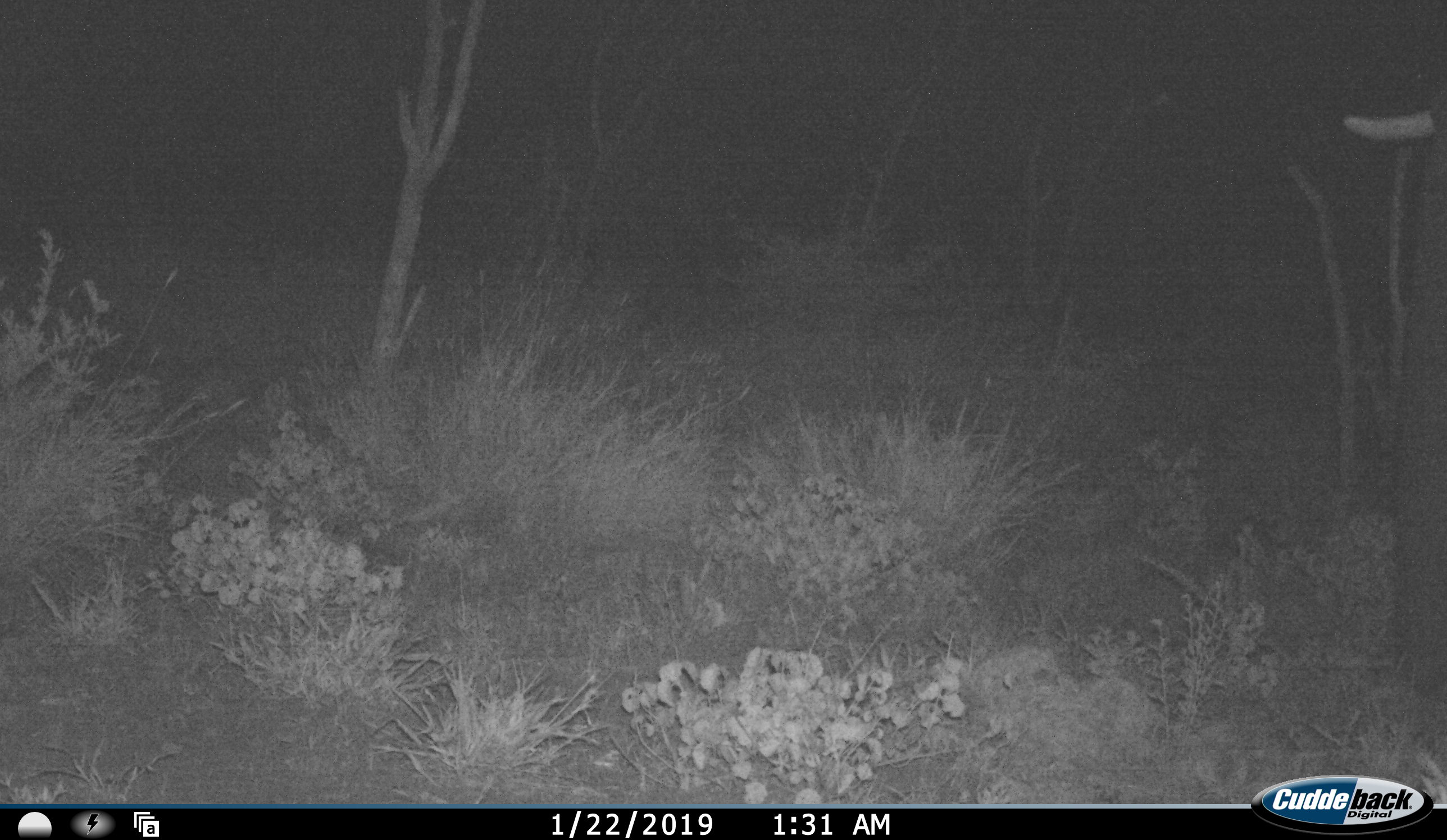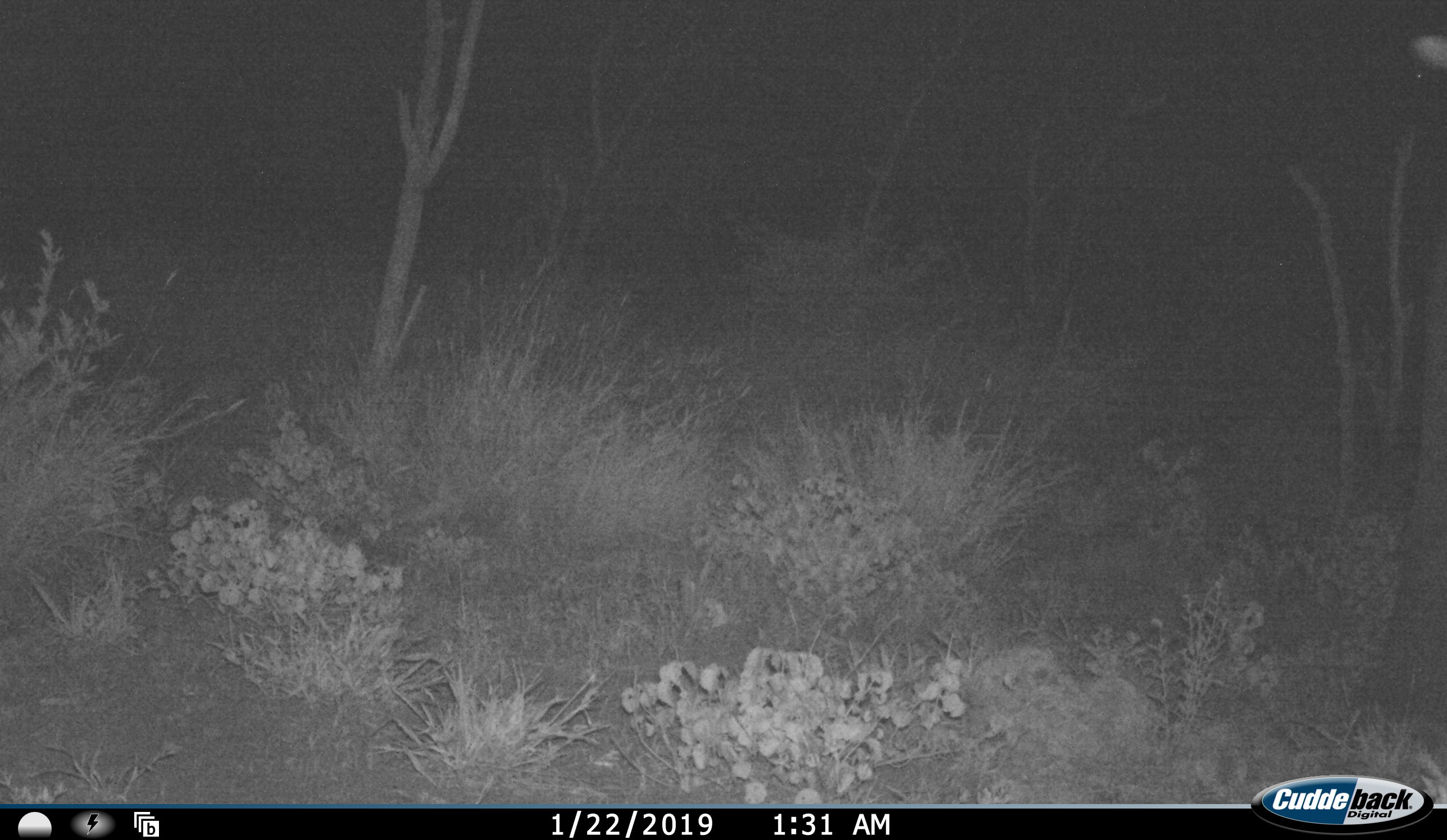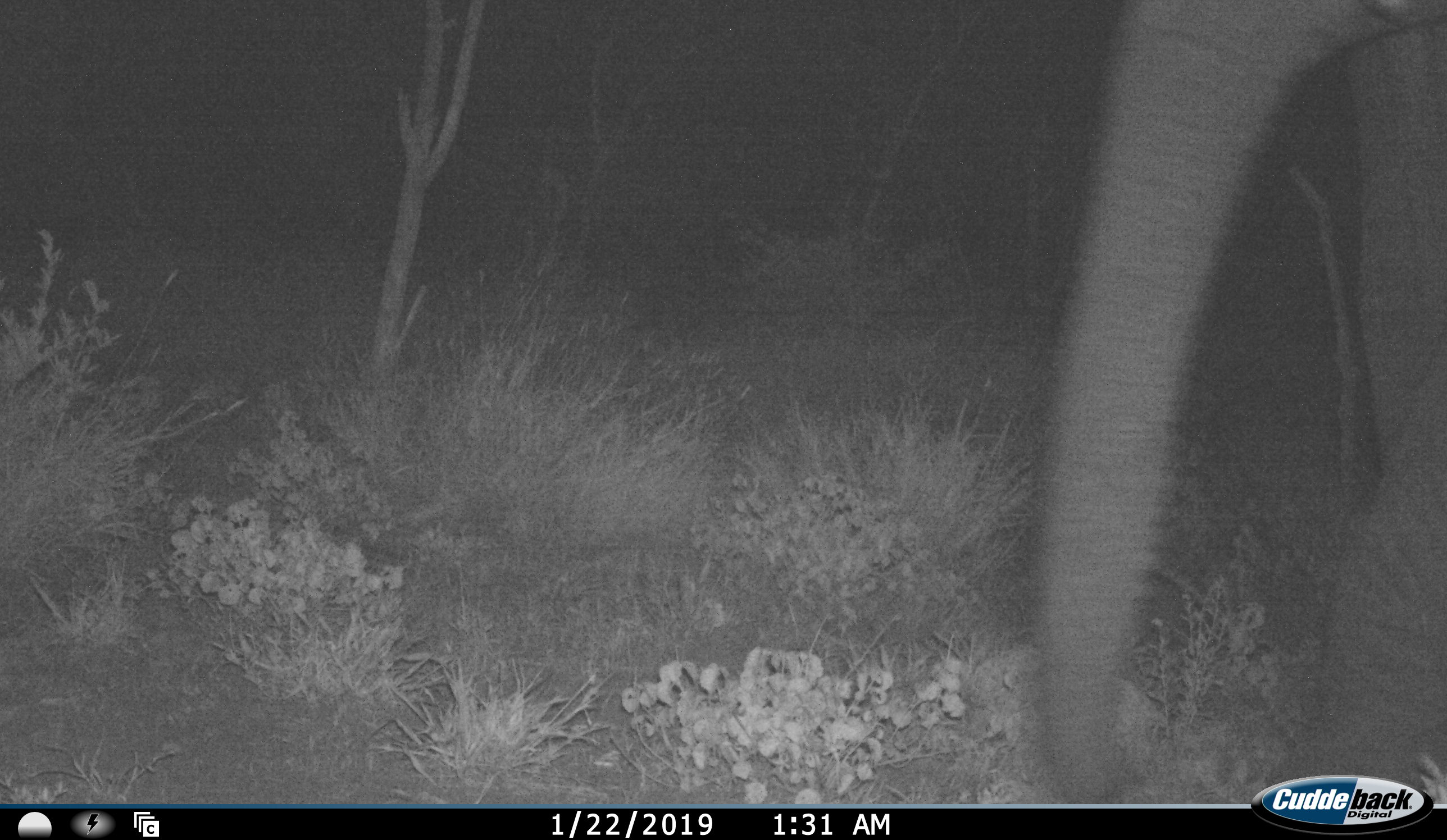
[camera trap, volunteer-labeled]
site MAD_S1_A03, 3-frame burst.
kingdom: Animalia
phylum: Chordata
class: Mammalia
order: Proboscidea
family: Elephantidae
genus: Loxodonta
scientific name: Loxodonta africana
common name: african bush elephant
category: elephant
Elephant (african bush elephant) (Loxodonta africana), count 1. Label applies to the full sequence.